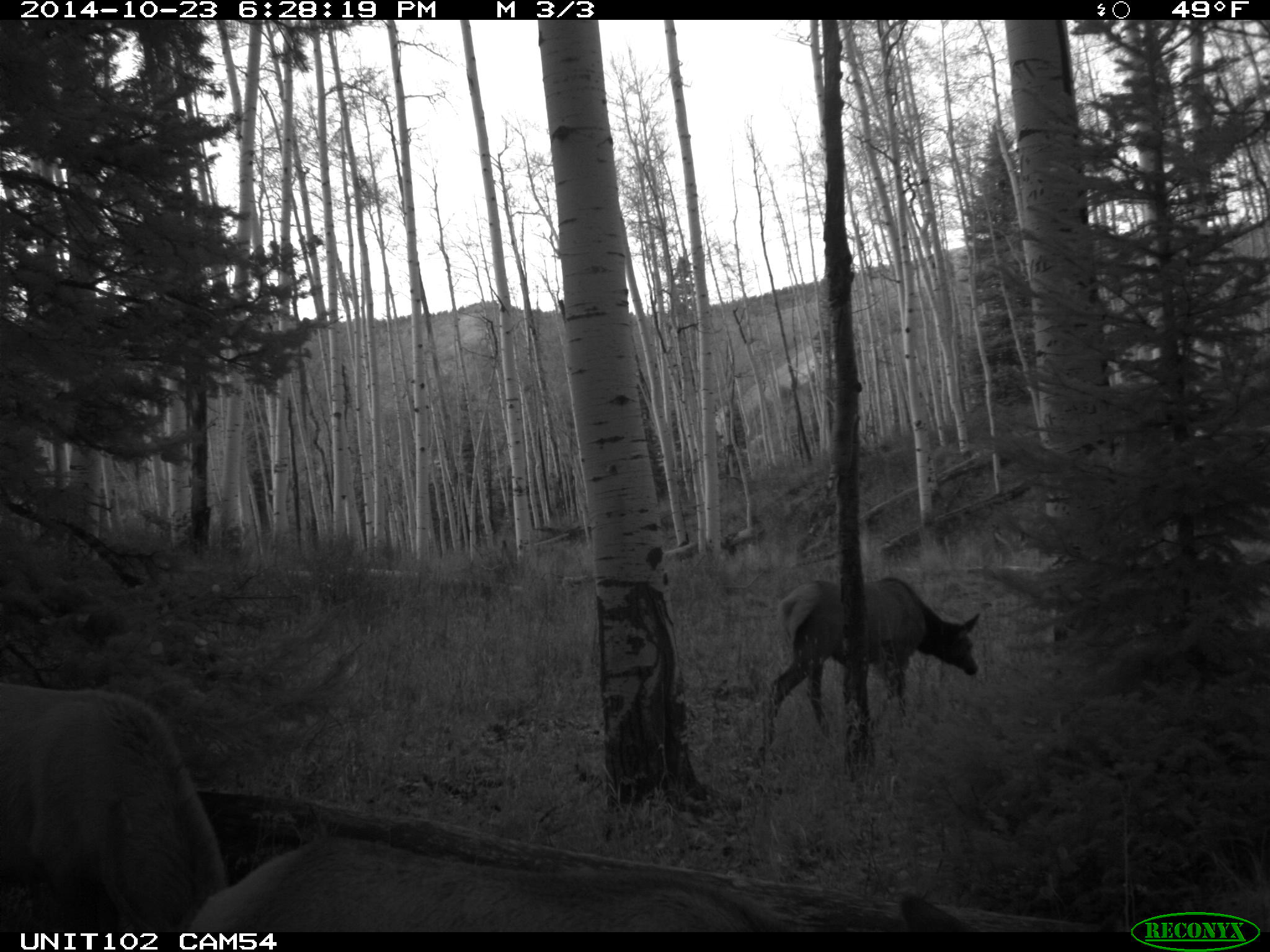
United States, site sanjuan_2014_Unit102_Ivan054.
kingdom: Animalia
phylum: Chordata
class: Mammalia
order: Artiodactyla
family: Cervidae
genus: Cervus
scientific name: Cervus elaphus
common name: red deer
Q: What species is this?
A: Cervus elaphus (red deer).